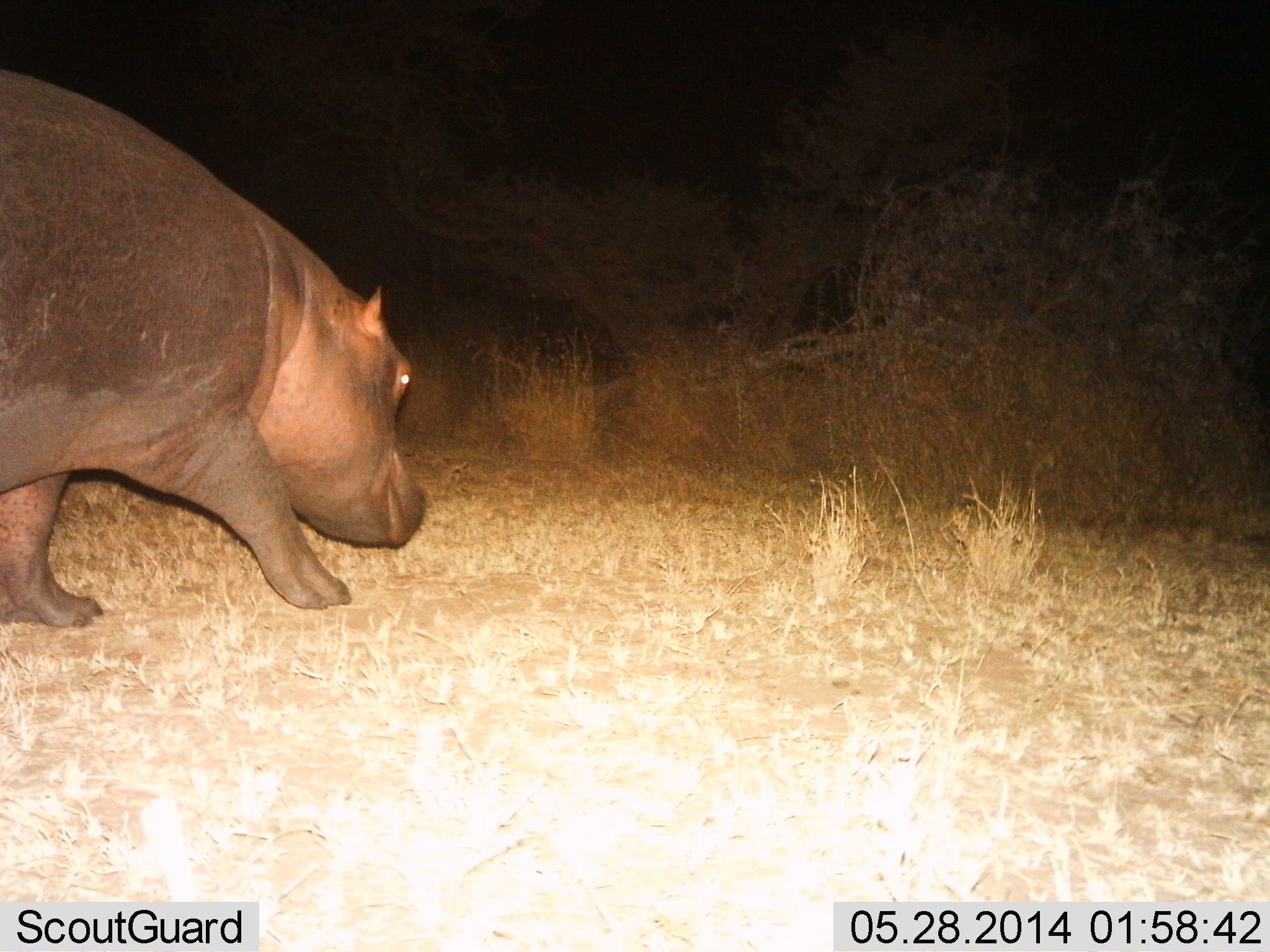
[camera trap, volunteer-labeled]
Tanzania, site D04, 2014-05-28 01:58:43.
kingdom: Animalia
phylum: Chordata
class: Mammalia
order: Artiodactyla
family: Hippopotamidae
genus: Hippopotamus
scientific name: Hippopotamus amphibius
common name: hippopotamus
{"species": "hippopotamus (Hippopotamus amphibius)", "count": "1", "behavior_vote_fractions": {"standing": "20%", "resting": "0%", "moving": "60%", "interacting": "0%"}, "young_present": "0%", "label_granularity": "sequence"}